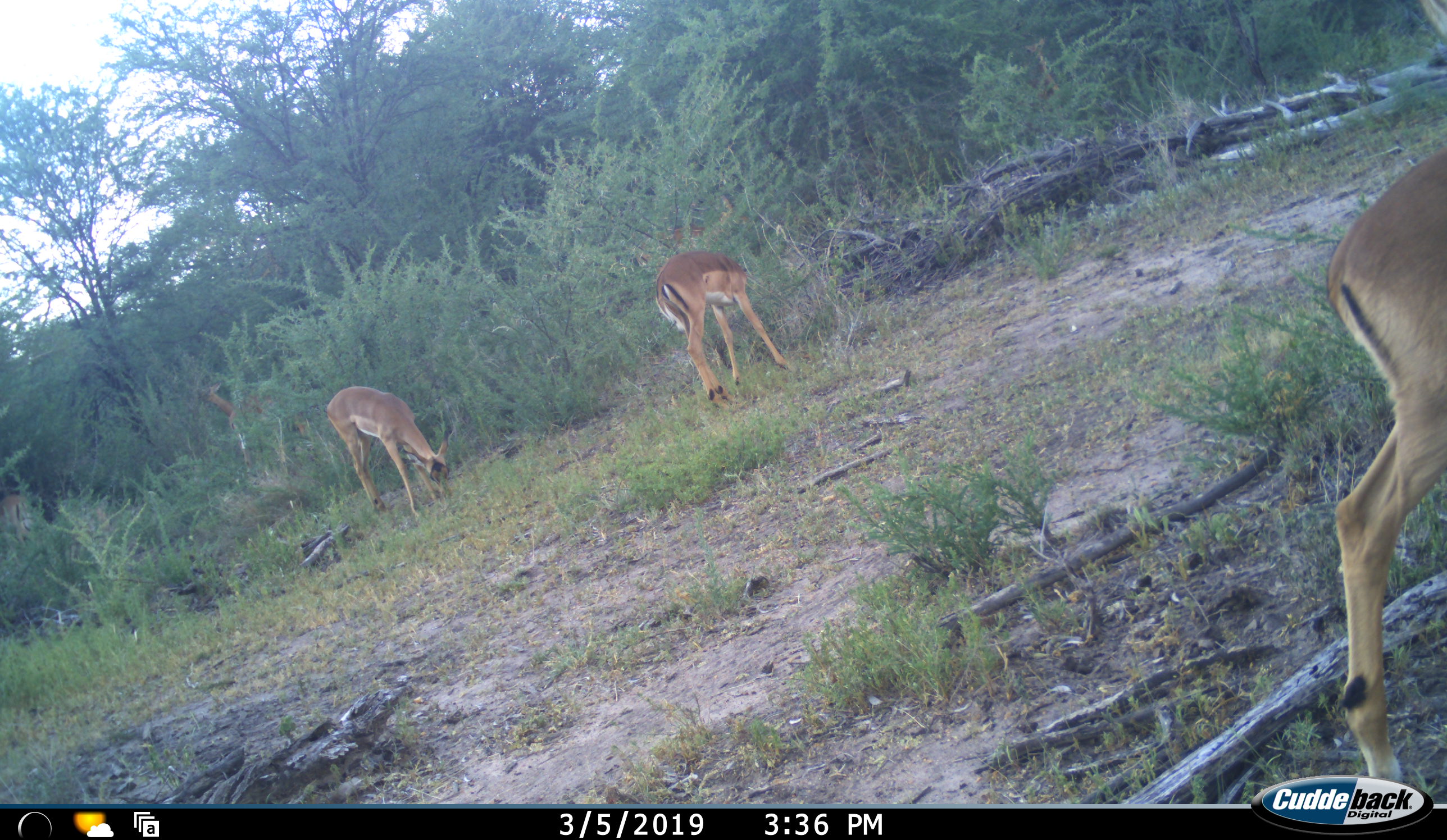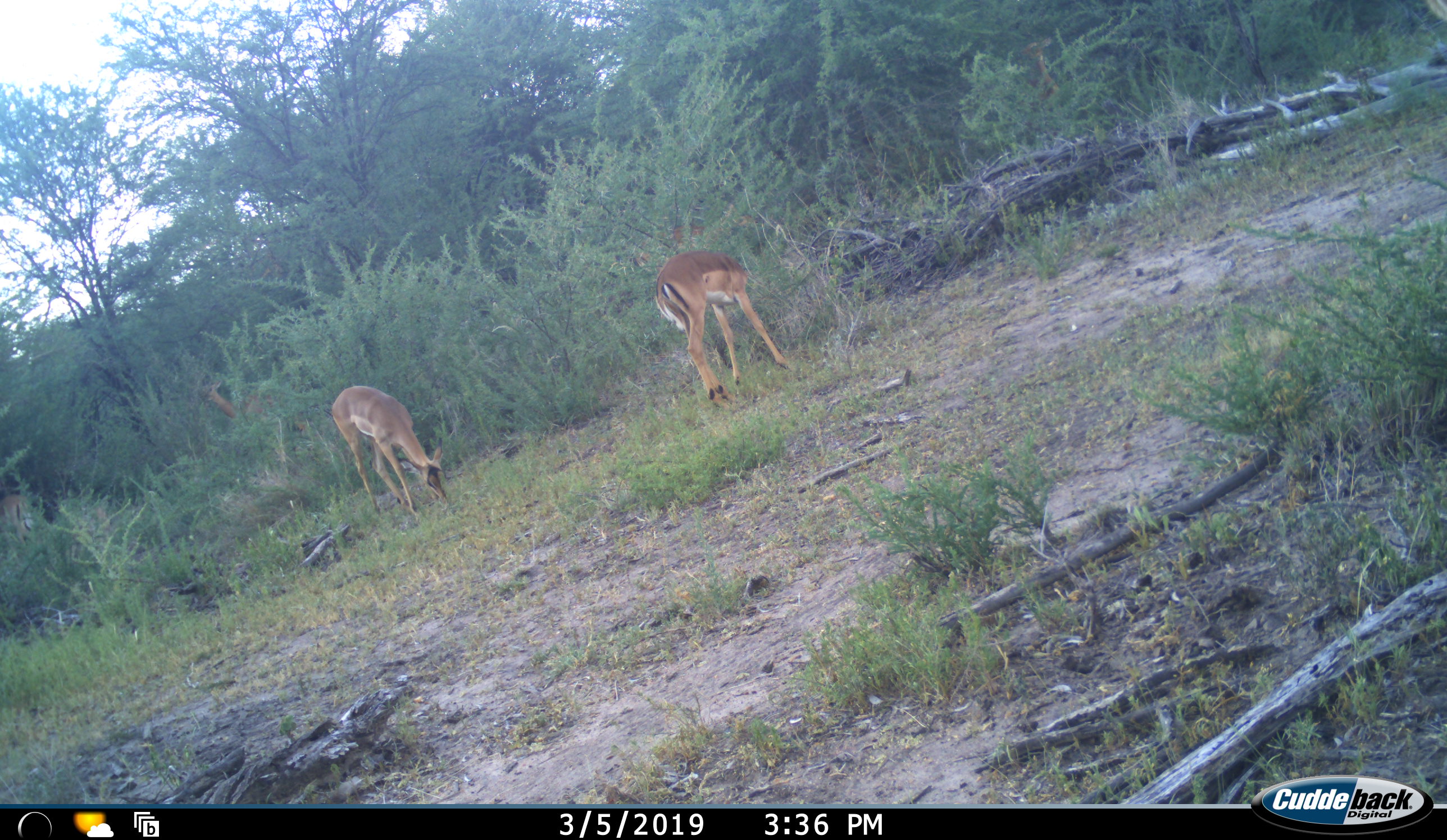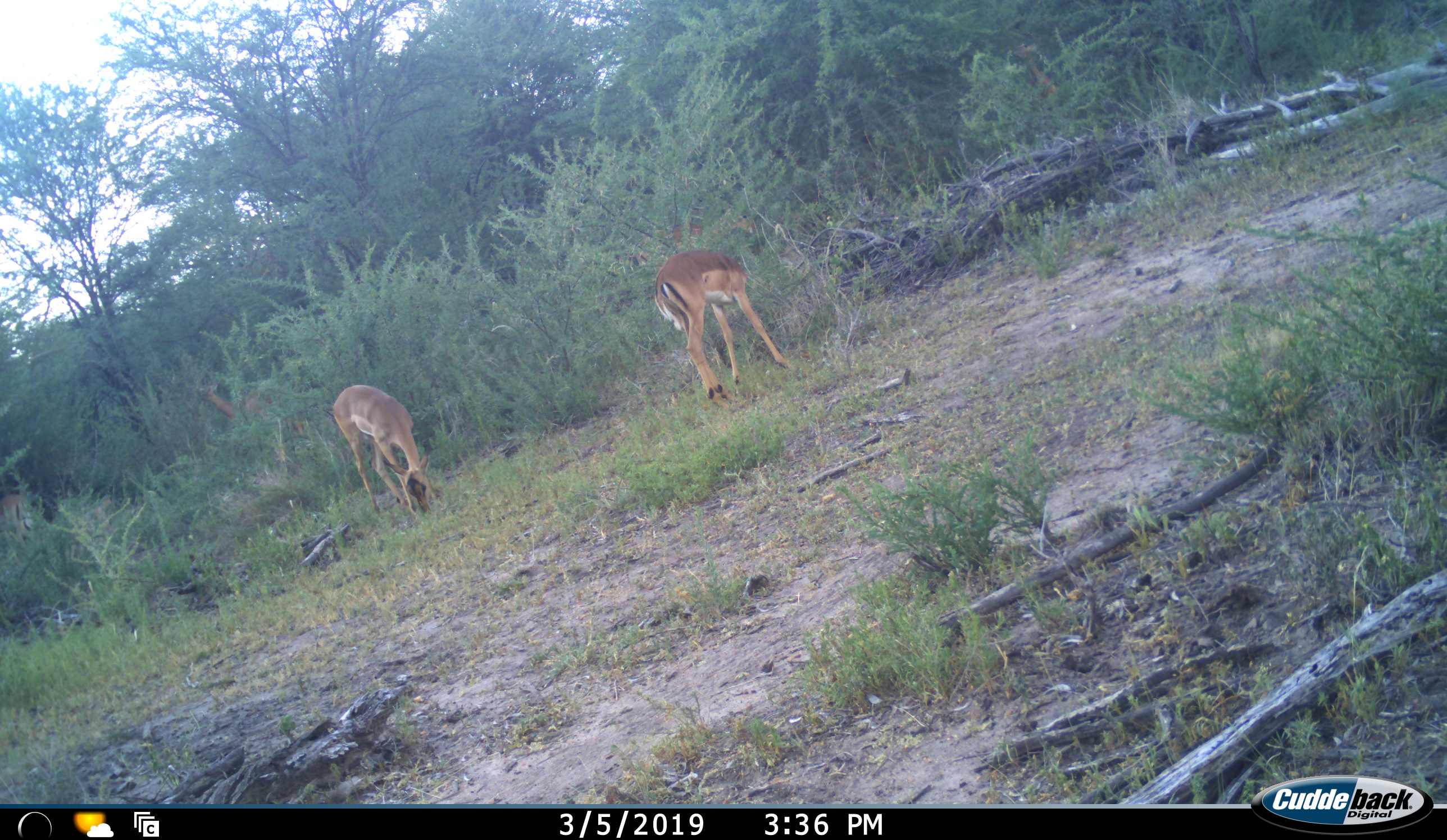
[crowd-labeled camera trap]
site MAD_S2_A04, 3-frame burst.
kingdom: Animalia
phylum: Chordata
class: Mammalia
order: Artiodactyla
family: Bovidae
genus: Aepyceros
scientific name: Aepyceros melampus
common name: impala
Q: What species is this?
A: Impala (Aepyceros melampus).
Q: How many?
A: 4.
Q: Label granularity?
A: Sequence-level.